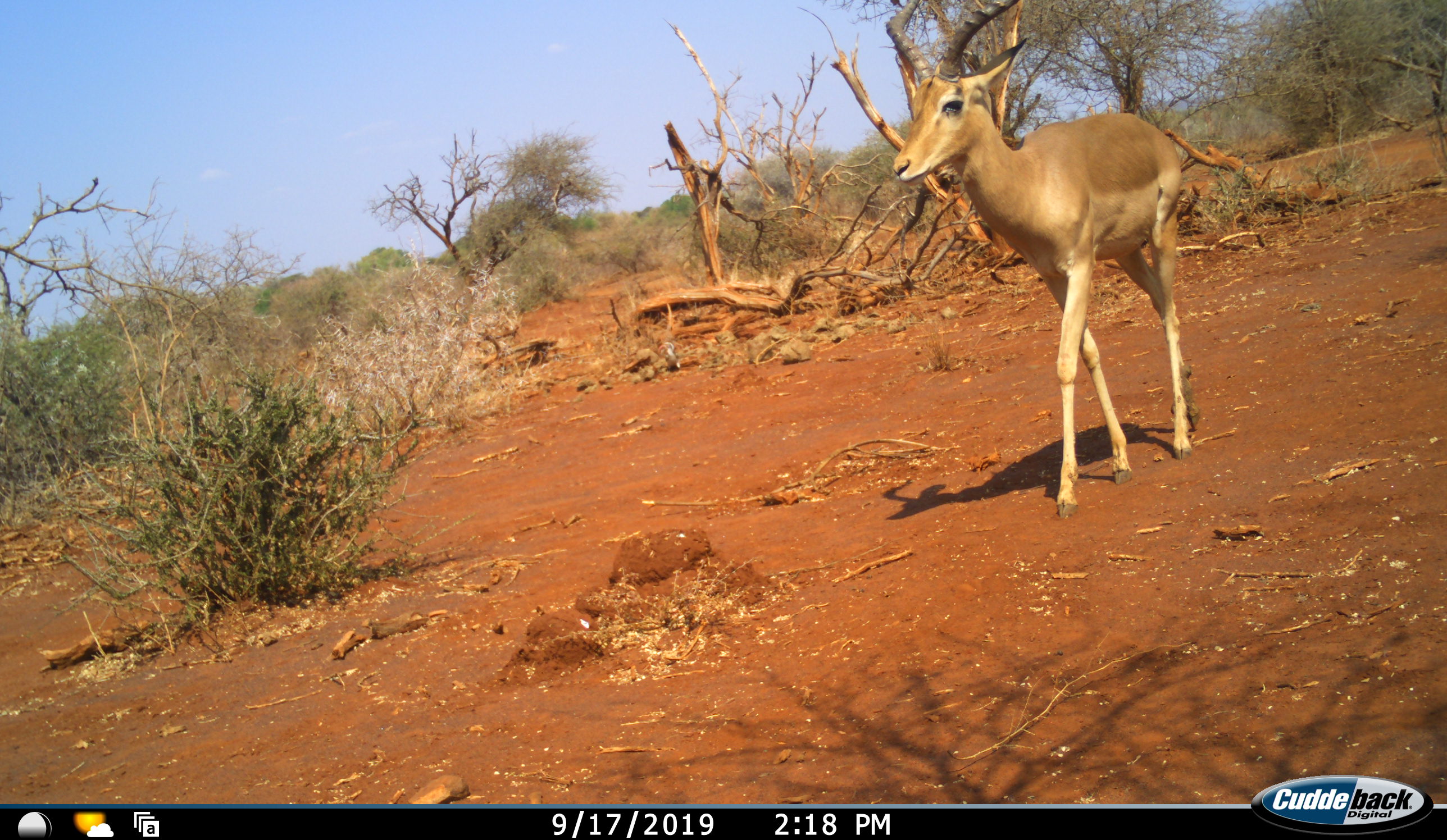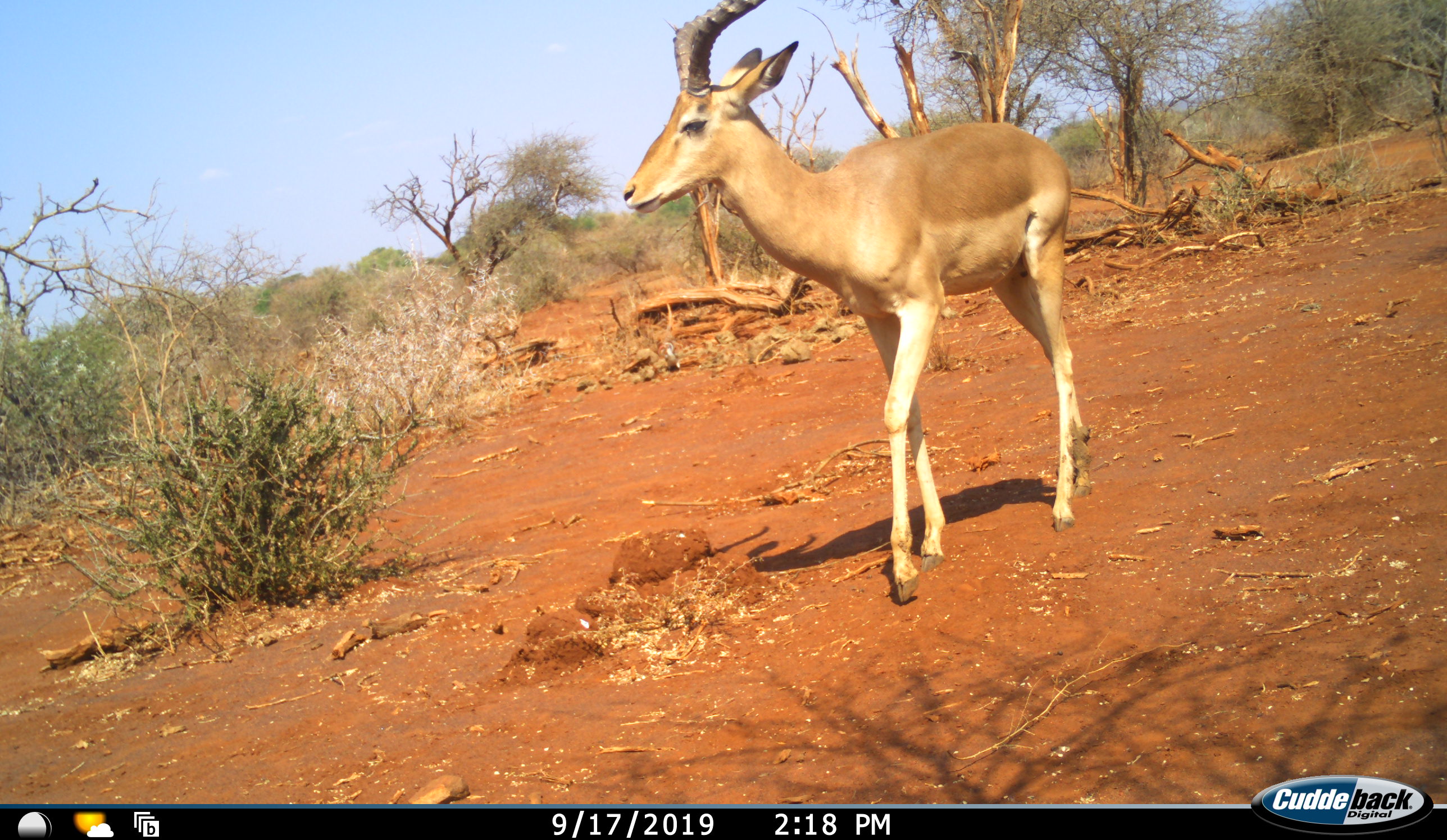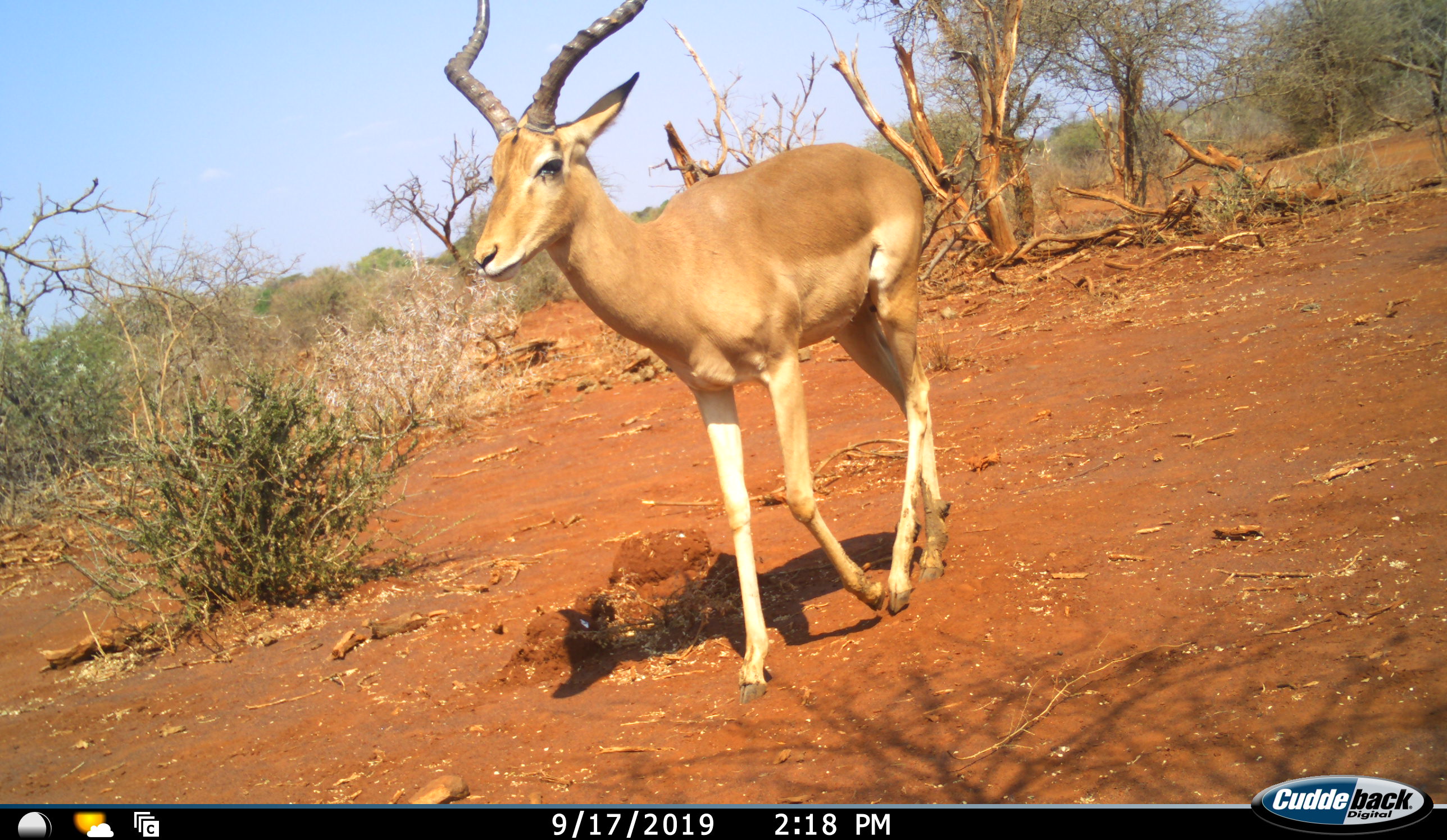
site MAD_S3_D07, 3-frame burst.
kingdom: Animalia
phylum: Chordata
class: Mammalia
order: Artiodactyla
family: Bovidae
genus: Aepyceros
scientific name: Aepyceros melampus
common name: impala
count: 1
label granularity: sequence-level